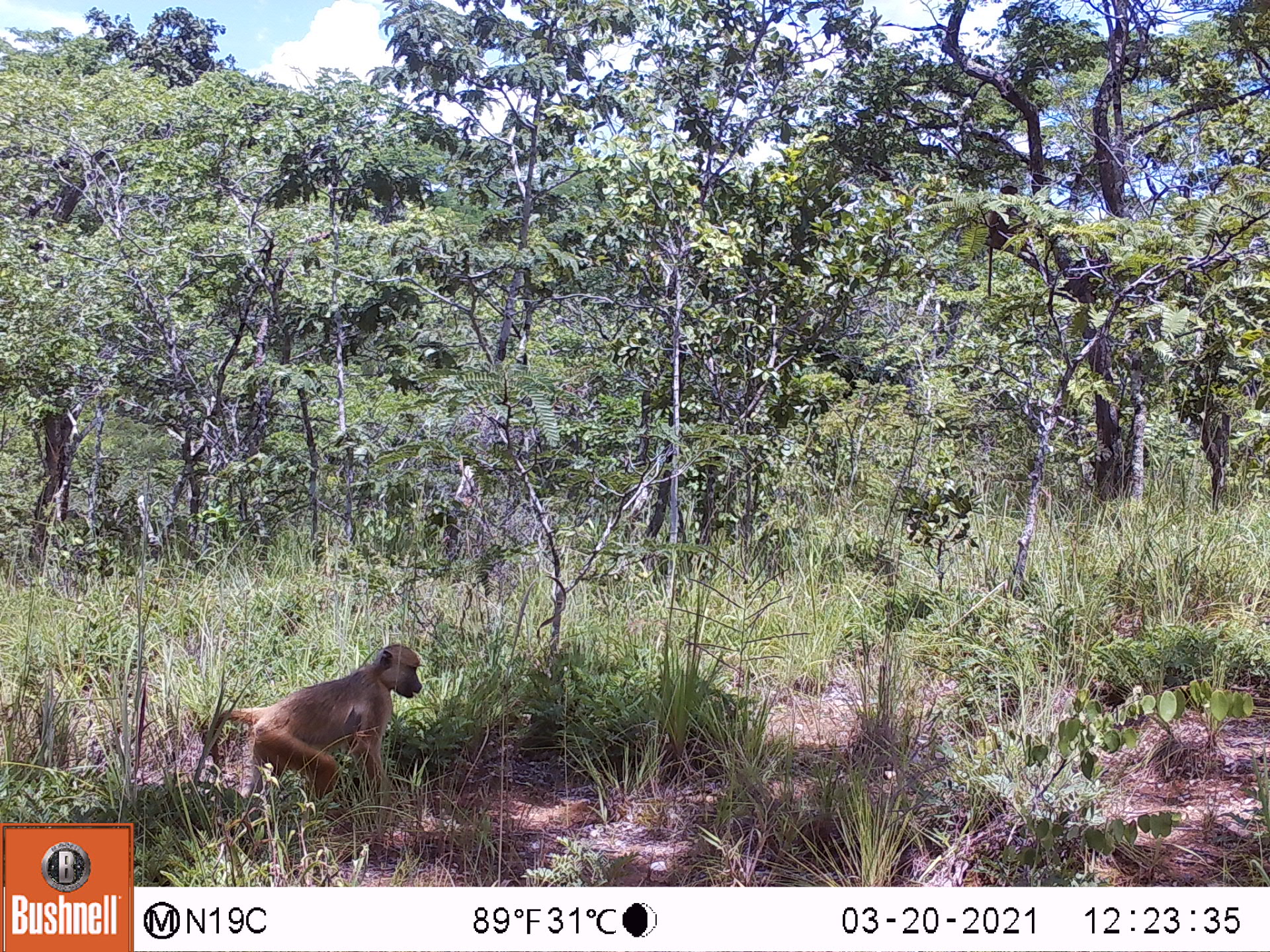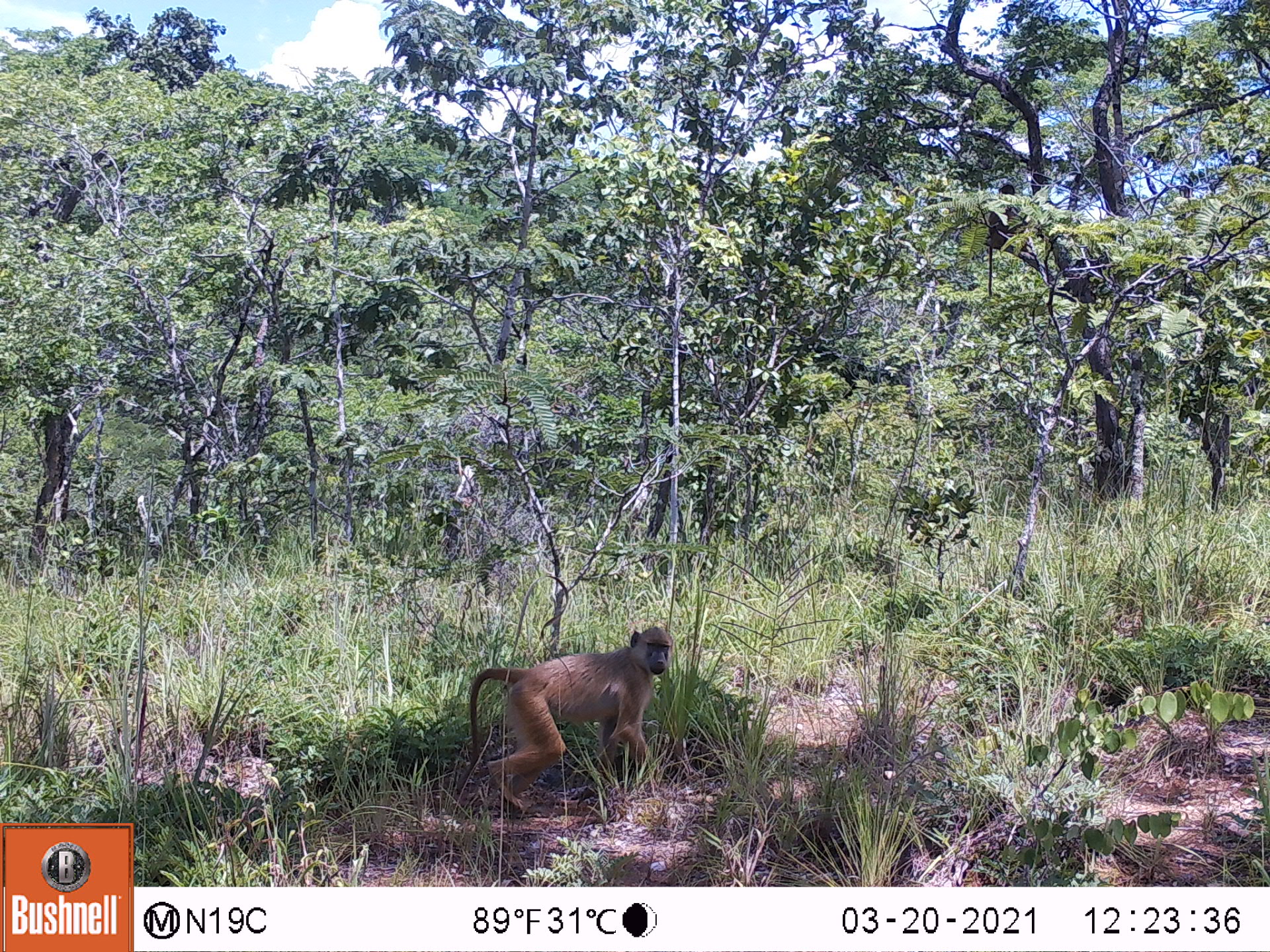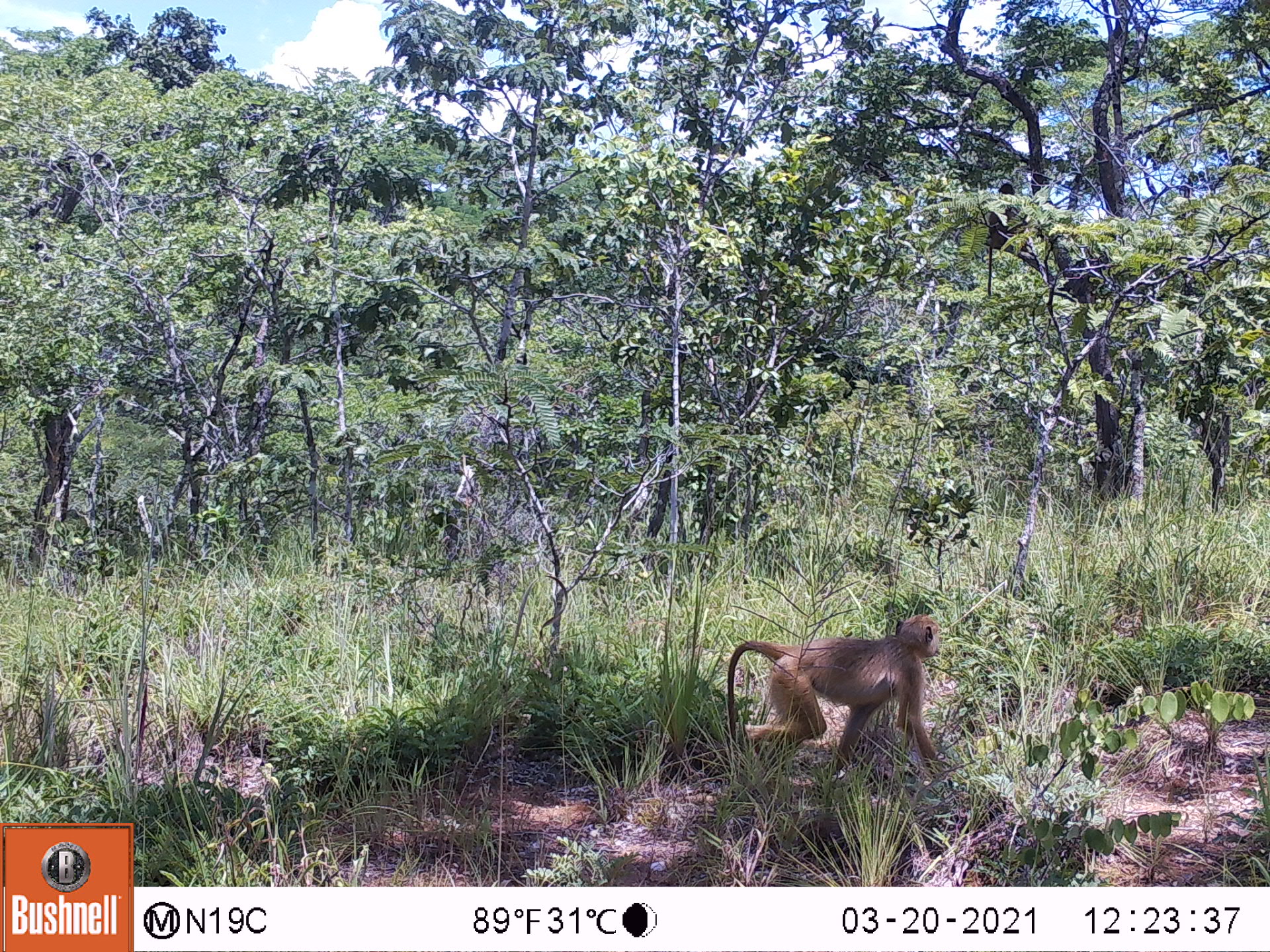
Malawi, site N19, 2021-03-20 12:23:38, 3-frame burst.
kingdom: Animalia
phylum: Chordata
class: Mammalia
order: Primates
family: Cercopithecidae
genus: Papio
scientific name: Papio cynocephalus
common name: yellow baboon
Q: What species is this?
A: Yellow baboon (Papio cynocephalus).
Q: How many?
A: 1.